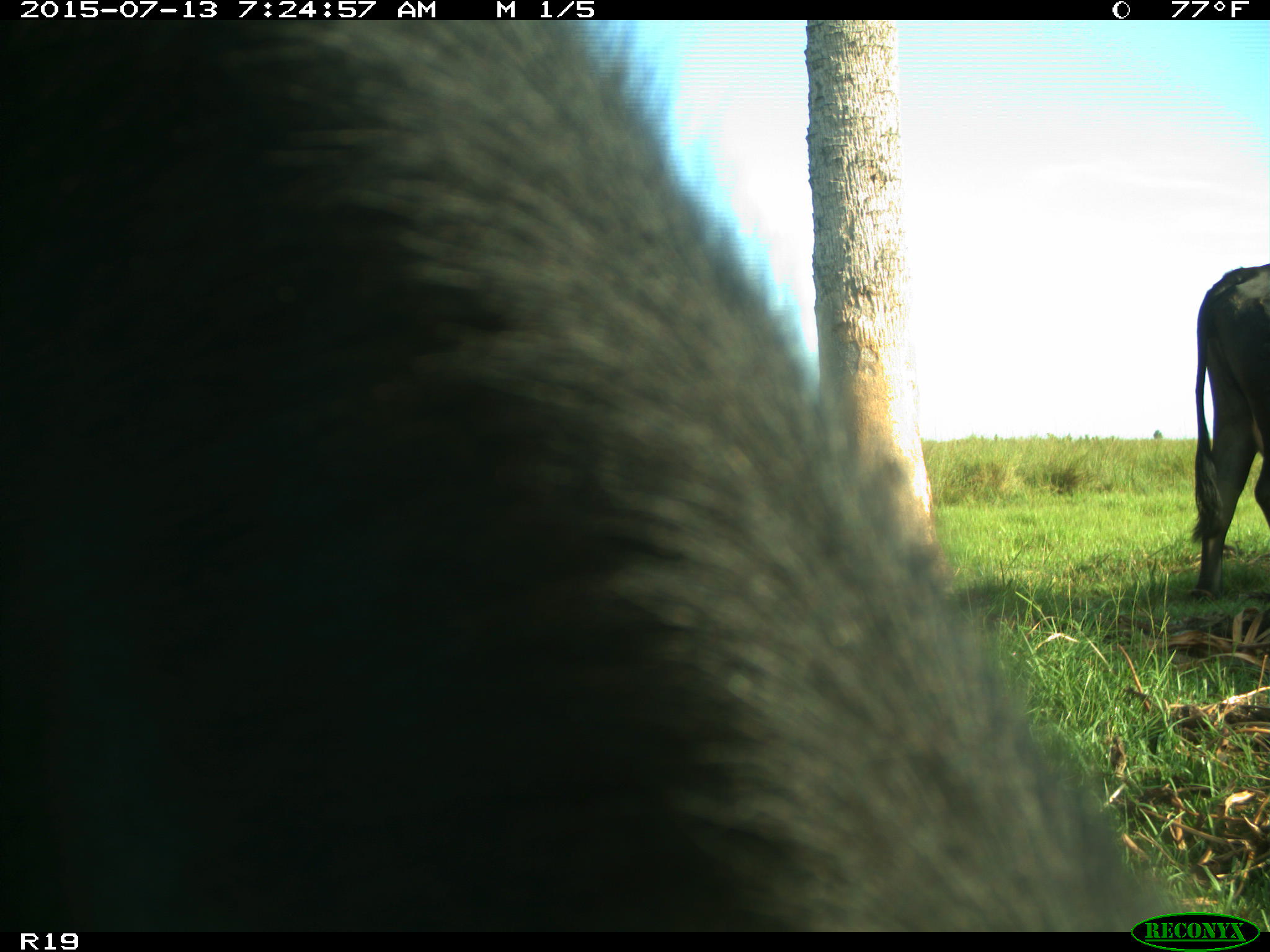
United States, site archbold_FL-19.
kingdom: Animalia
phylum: Chordata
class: Mammalia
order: Artiodactyla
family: Bovidae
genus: Bos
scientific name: Bos taurus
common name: domestic cow